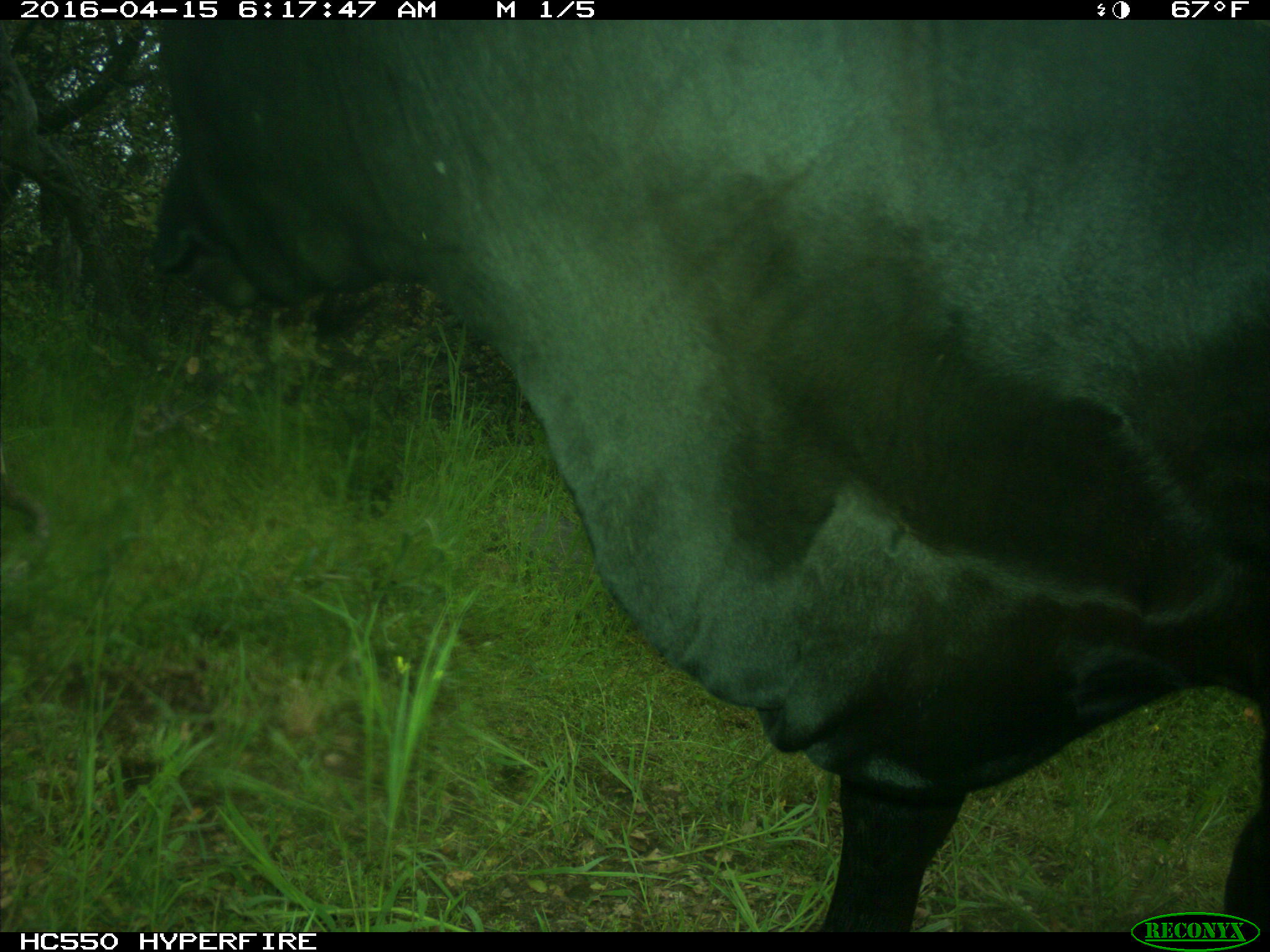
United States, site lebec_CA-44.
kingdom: Animalia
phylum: Chordata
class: Mammalia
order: Artiodactyla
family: Bovidae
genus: Bos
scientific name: Bos taurus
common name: domestic cow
Bos taurus (domestic cow).